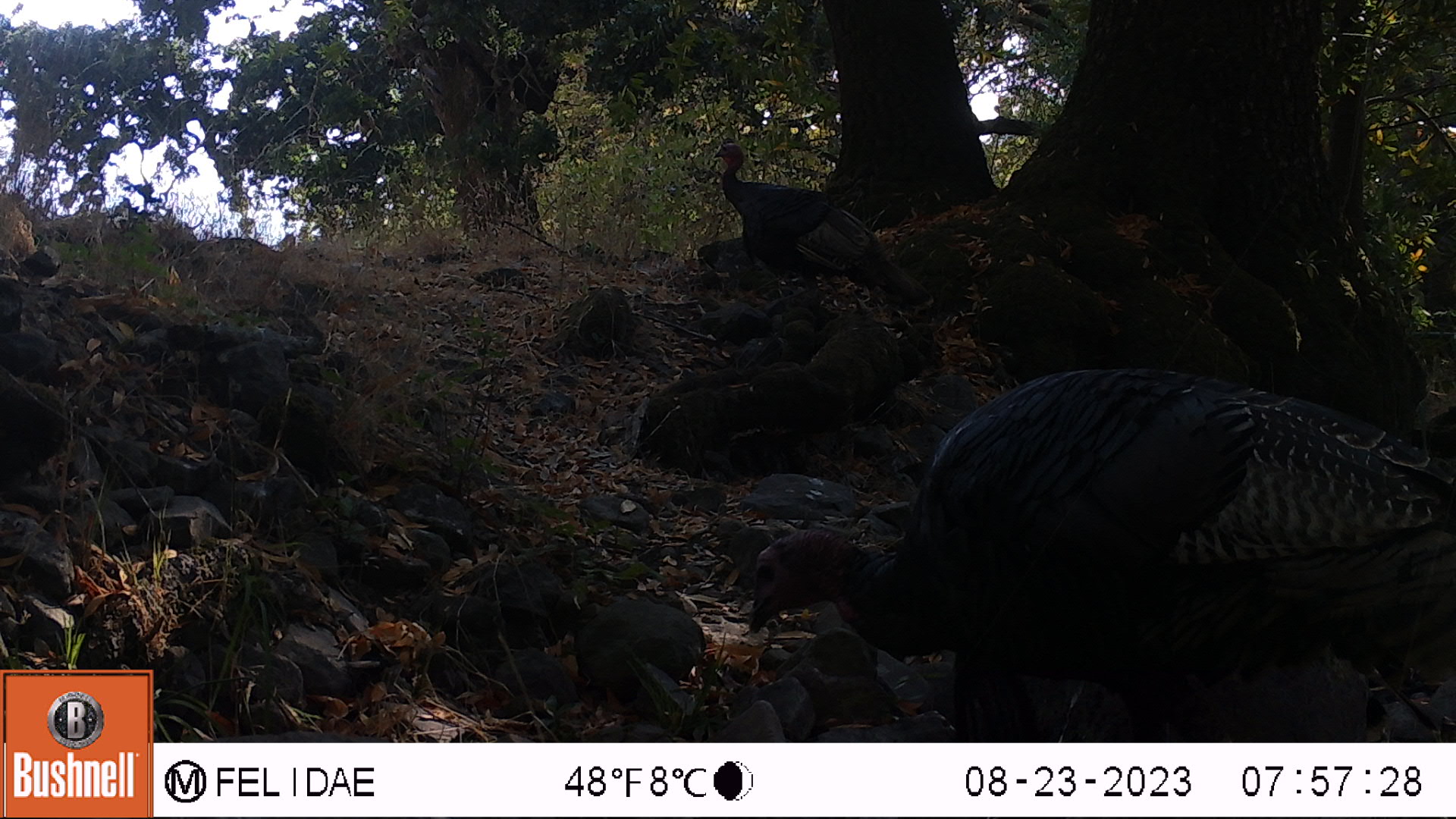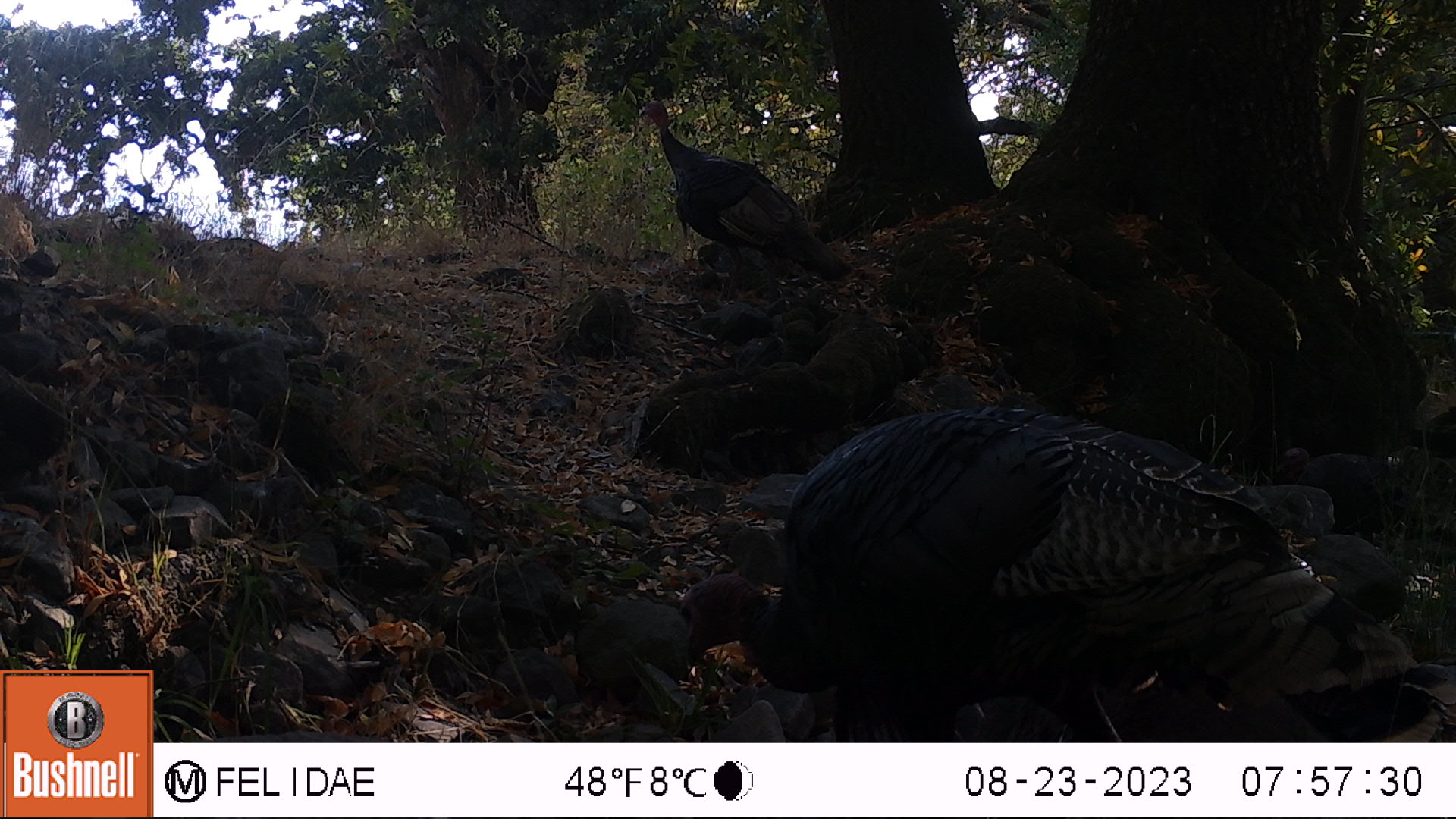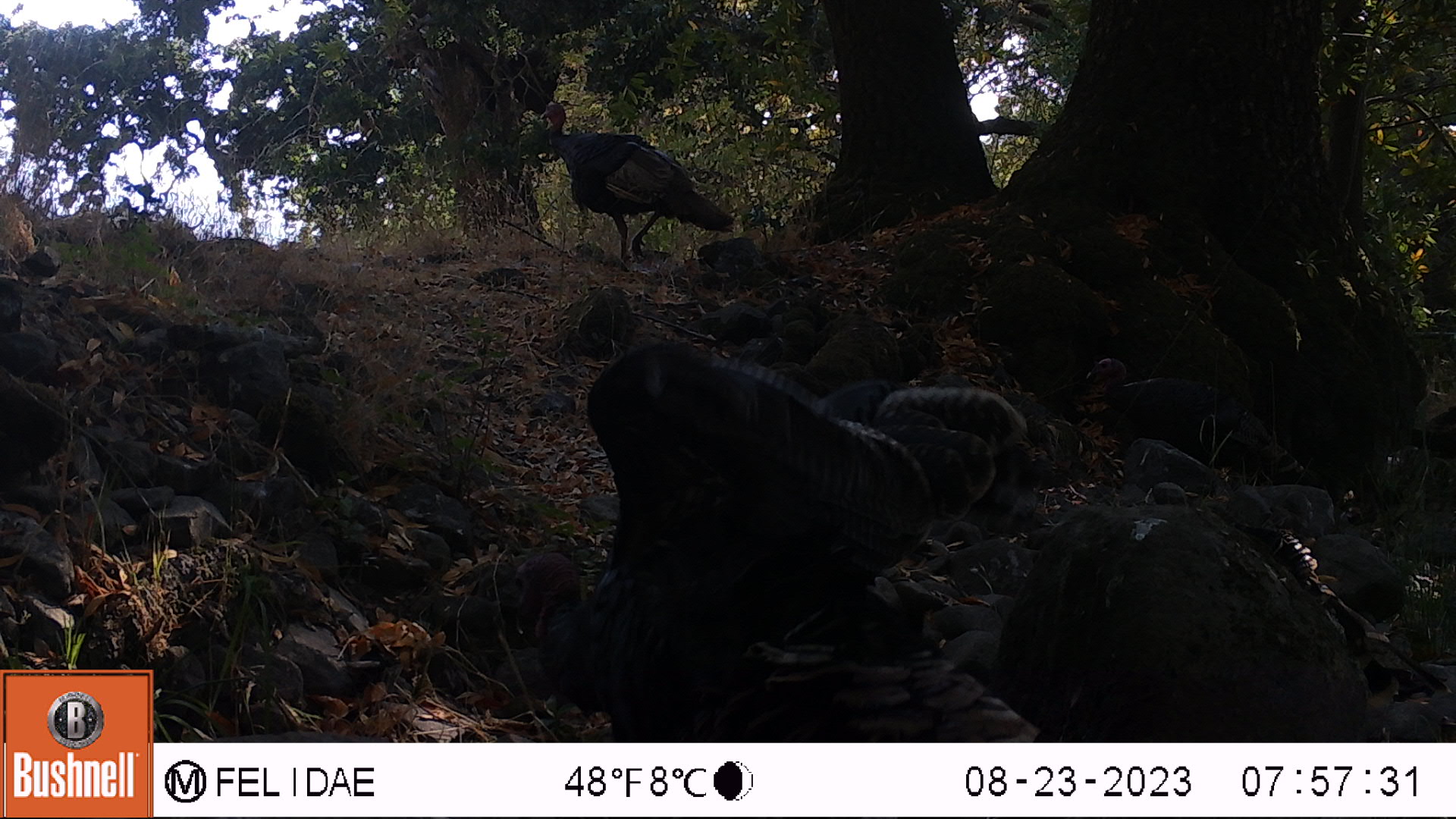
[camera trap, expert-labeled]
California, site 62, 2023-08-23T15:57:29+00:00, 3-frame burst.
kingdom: Animalia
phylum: Chordata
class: Aves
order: Galliformes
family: Phasianidae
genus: Meleagris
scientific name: Meleagris gallopavo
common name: turkey